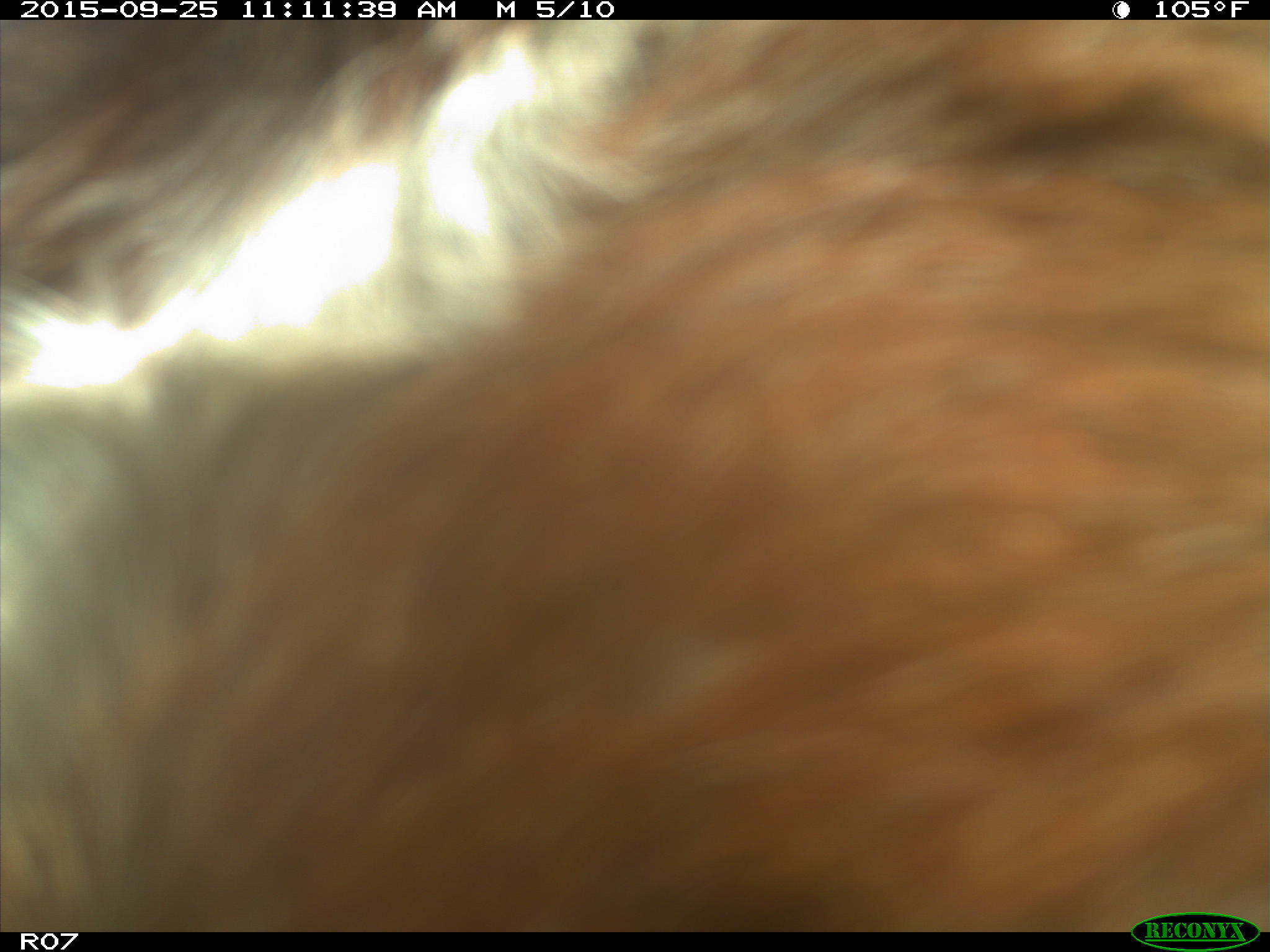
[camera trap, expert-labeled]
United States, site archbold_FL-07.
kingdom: Animalia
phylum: Chordata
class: Mammalia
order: Artiodactyla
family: Bovidae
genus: Bos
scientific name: Bos taurus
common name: domestic cow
Bos taurus (domestic cow).